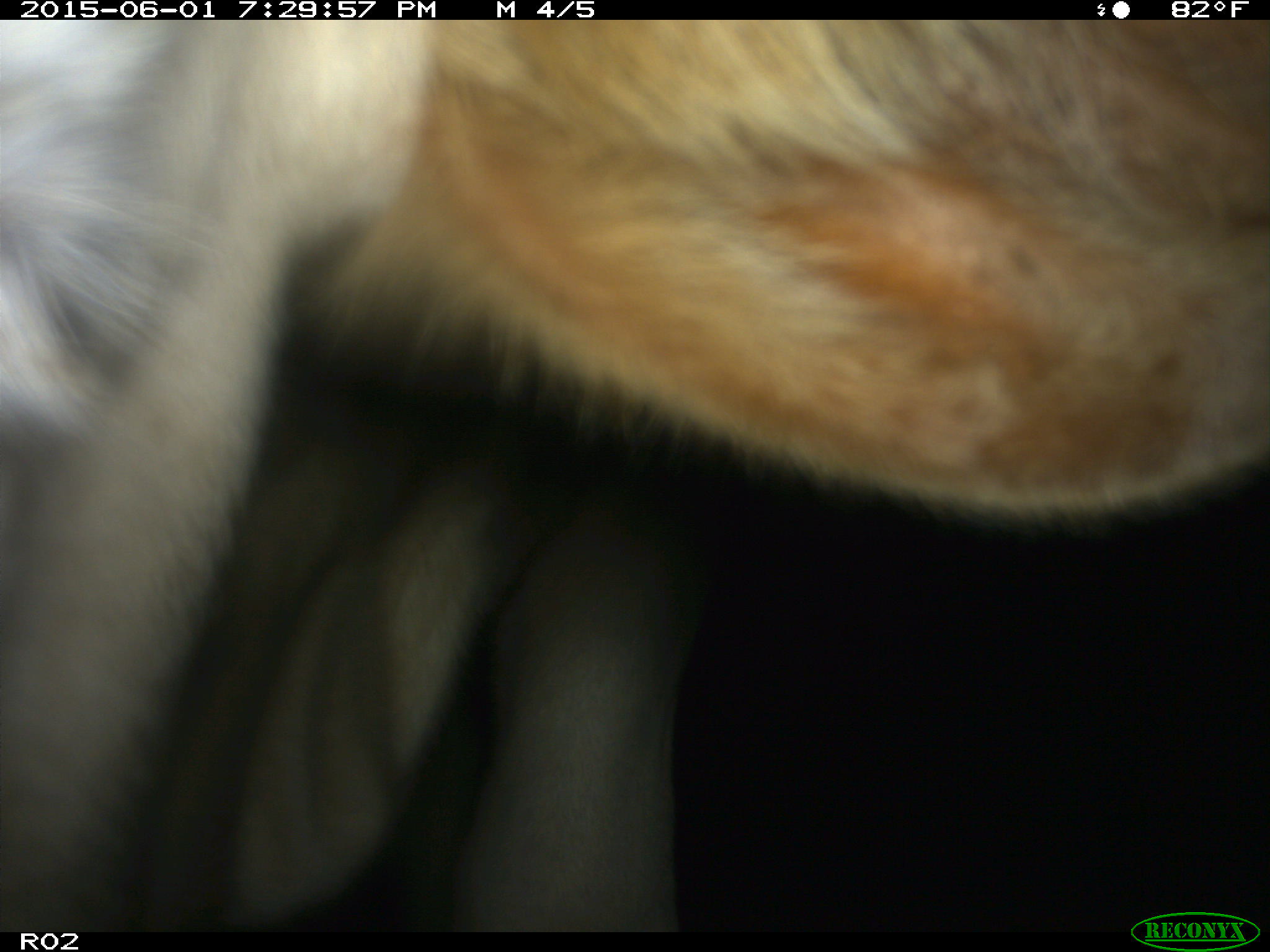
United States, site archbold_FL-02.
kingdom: Animalia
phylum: Chordata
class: Mammalia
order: Artiodactyla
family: Bovidae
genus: Bos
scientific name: Bos taurus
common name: domestic cow